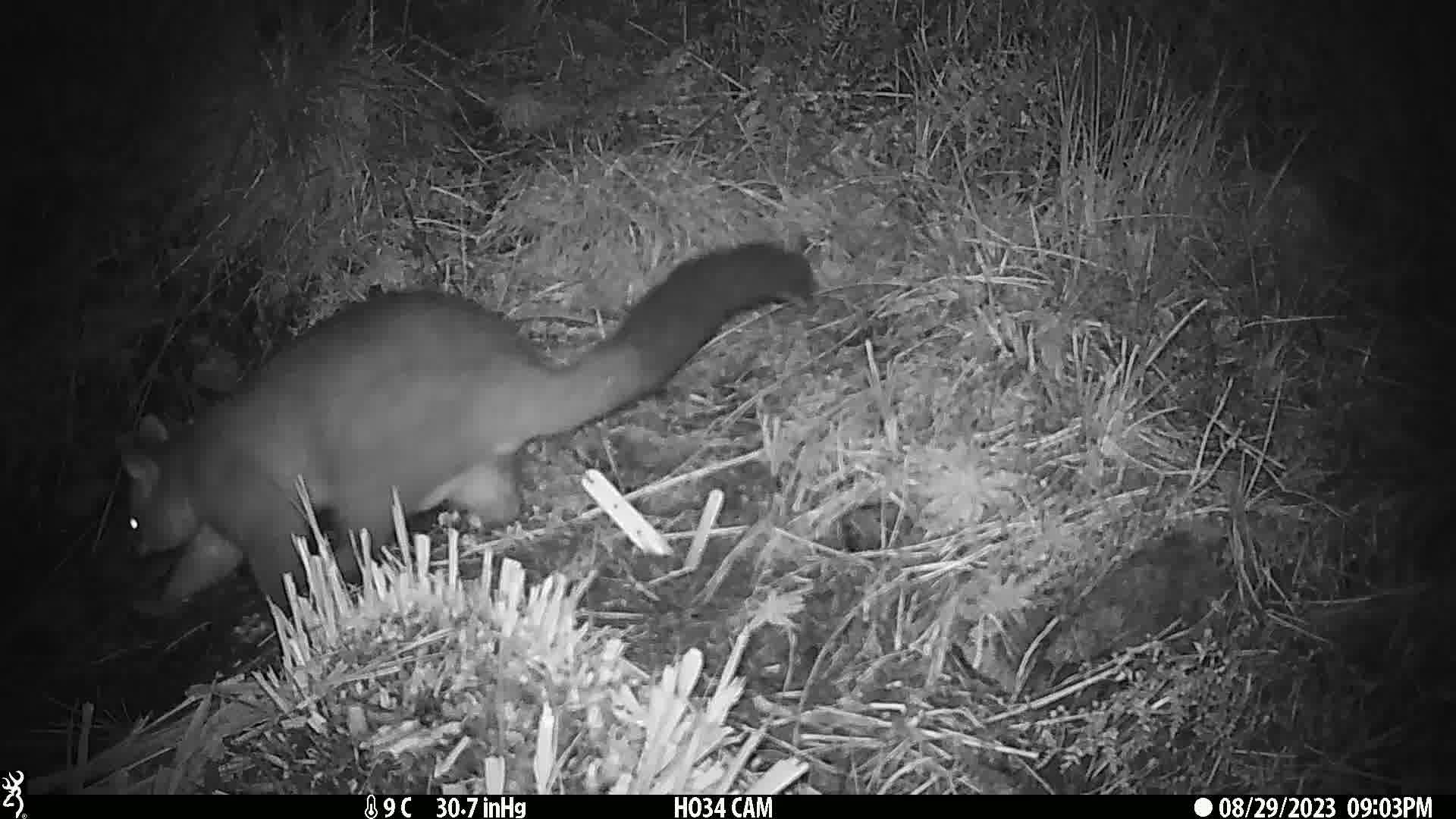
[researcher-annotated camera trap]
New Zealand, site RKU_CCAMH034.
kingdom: Animalia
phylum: Chordata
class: Mammalia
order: Diprotodontia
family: Phalangeridae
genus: Trichosurus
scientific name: Trichosurus vulpecula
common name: common brushtail possum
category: possum